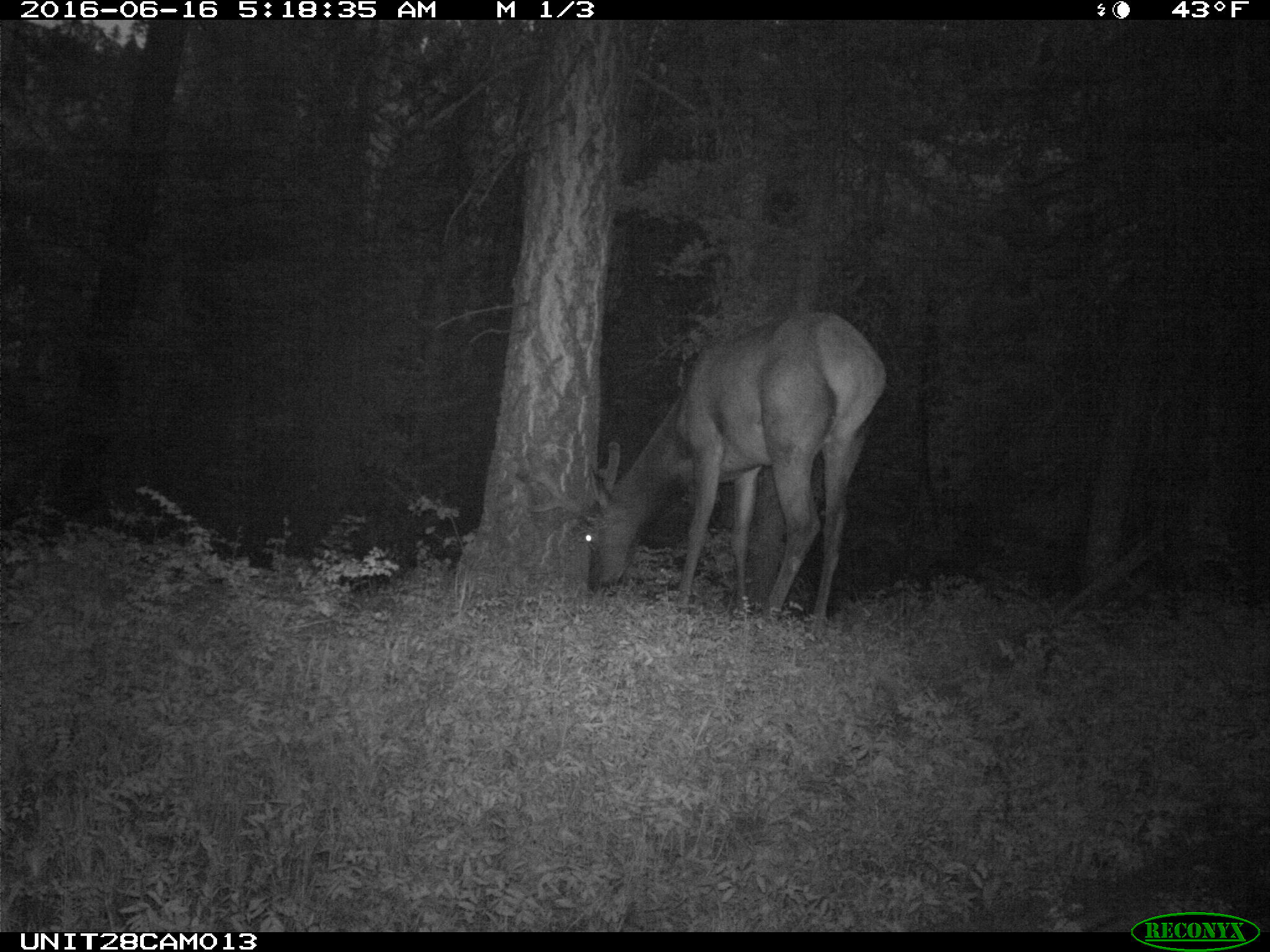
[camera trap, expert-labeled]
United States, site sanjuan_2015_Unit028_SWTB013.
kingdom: Animalia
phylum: Chordata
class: Mammalia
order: Artiodactyla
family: Cervidae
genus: Cervus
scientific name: Cervus elaphus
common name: red deer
Cervus elaphus (red deer).